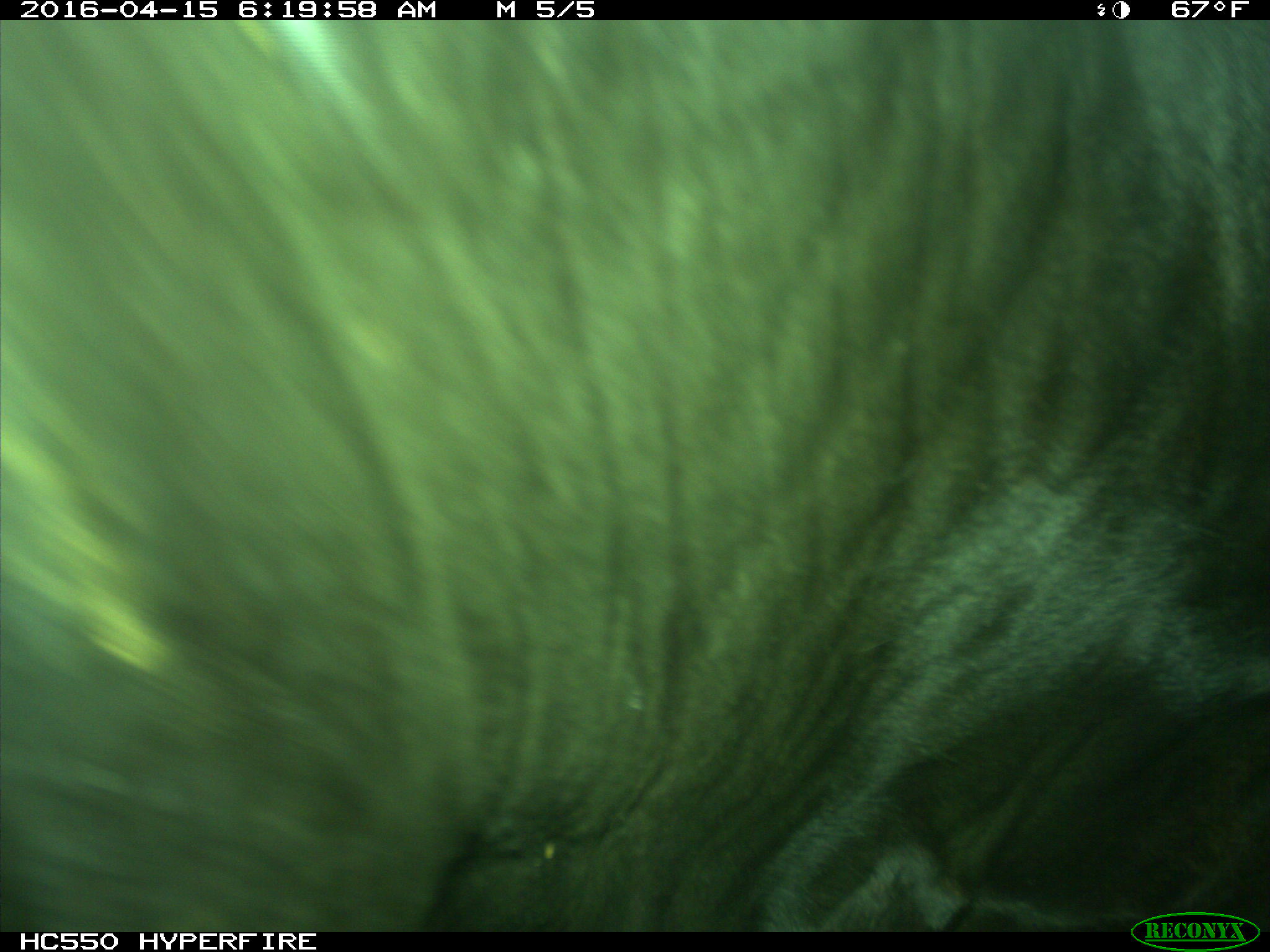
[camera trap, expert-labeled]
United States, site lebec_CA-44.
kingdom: Animalia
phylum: Chordata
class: Mammalia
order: Artiodactyla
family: Bovidae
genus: Bos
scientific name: Bos taurus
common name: domestic cow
Bos taurus (domestic cow).